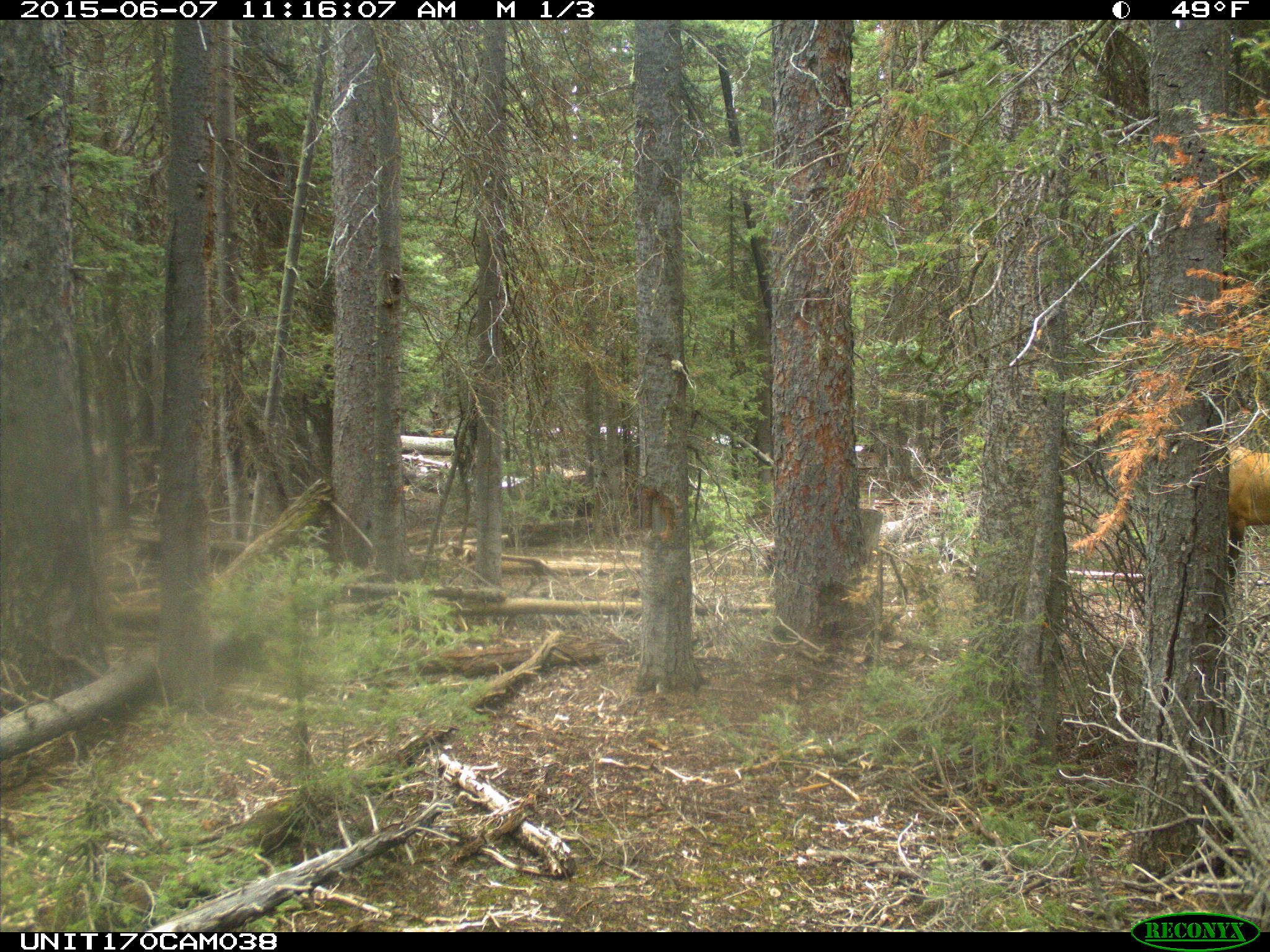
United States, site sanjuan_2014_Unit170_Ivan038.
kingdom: Animalia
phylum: Chordata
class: Mammalia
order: Artiodactyla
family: Cervidae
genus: Cervus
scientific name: Cervus elaphus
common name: red deer